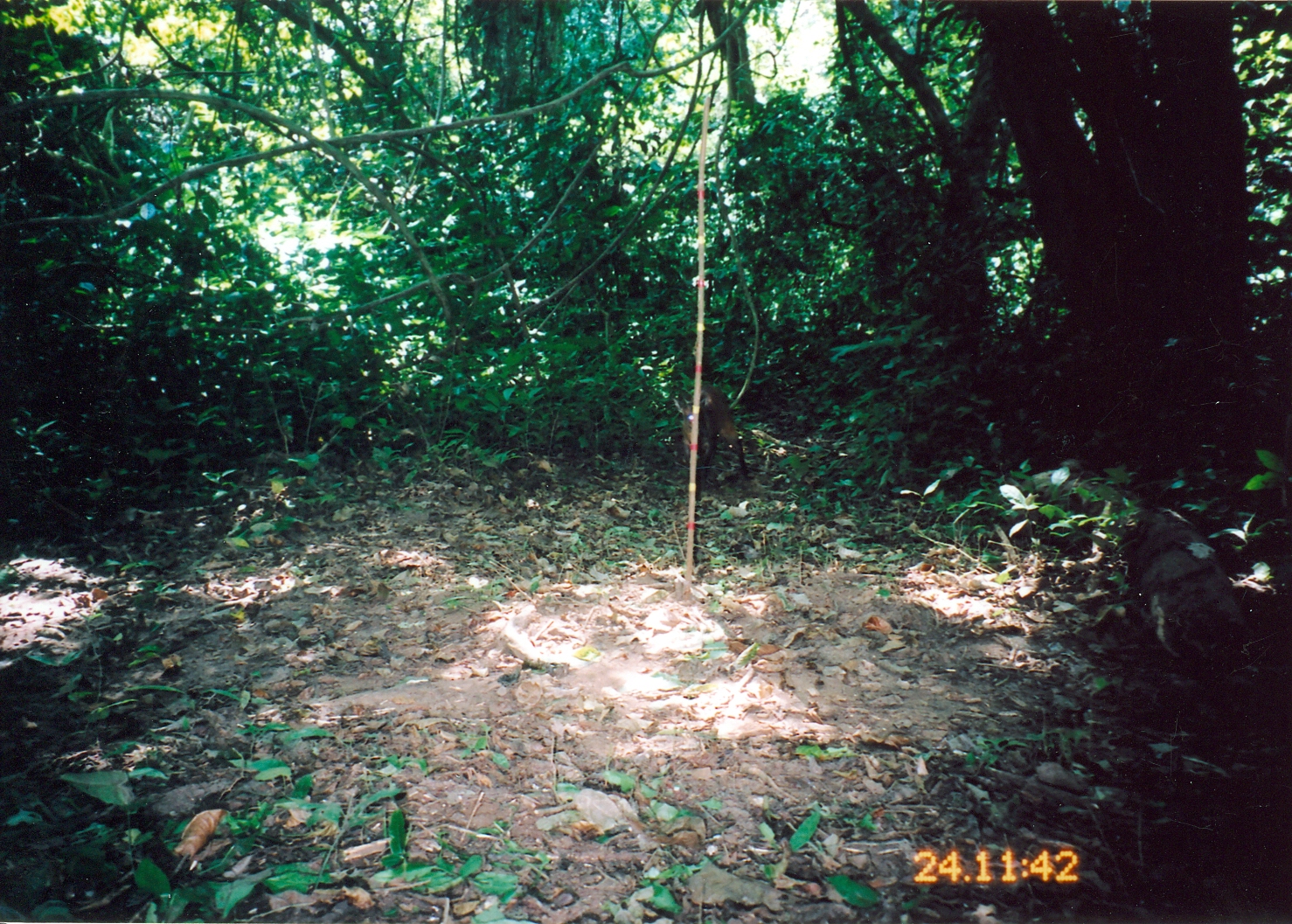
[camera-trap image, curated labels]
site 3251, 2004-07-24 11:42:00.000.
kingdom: Animalia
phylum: Chordata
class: Mammalia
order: Artiodactyla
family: Bovidae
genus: Cephalophus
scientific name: Cephalophus harveyi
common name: harvey's duiker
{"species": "Cephalophus harveyi (harvey's duiker)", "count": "1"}